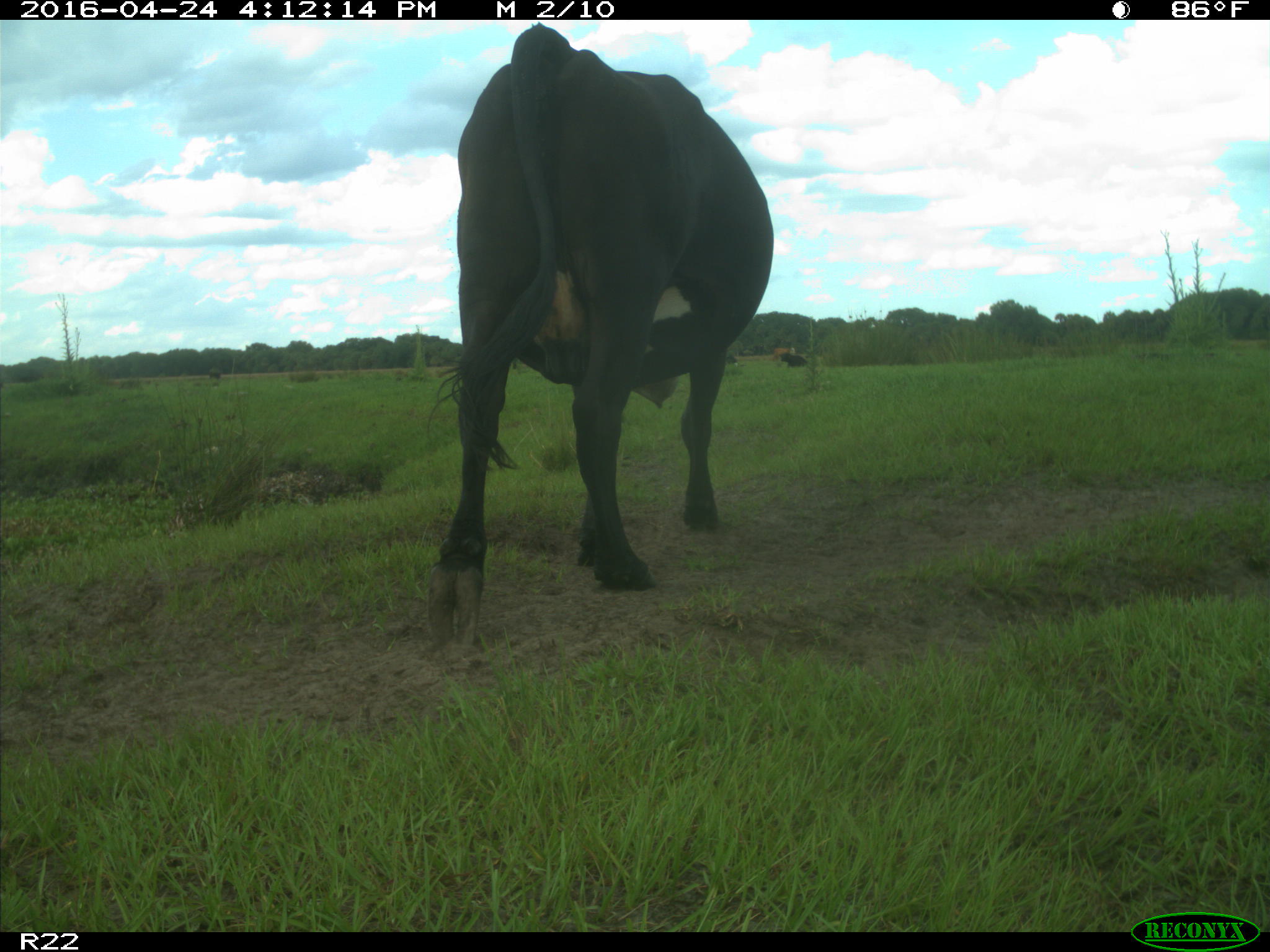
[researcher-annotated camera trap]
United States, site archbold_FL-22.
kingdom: Animalia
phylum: Chordata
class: Mammalia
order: Artiodactyla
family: Bovidae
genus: Bos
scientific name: Bos taurus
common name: domestic cow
Bos taurus (domestic cow).